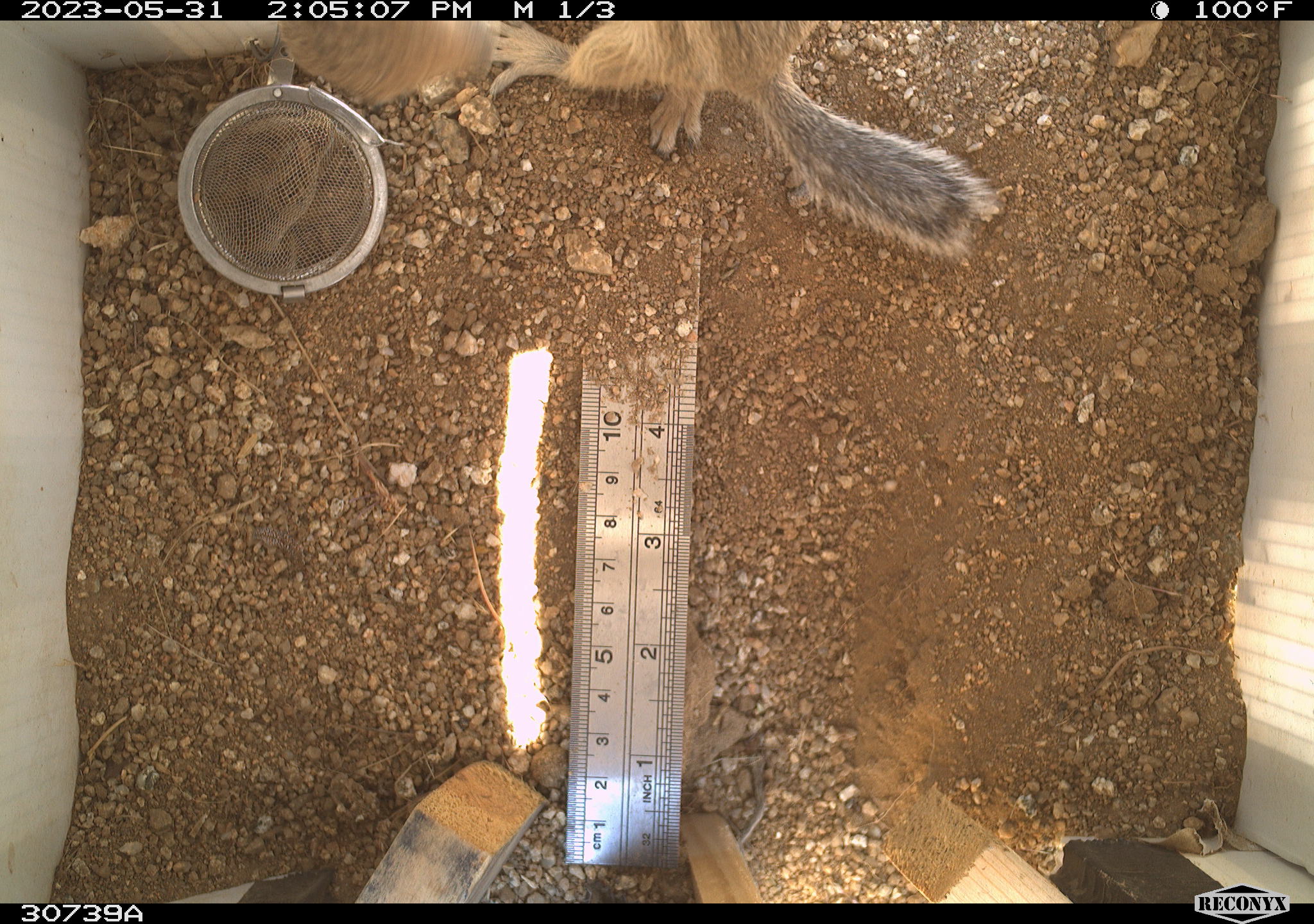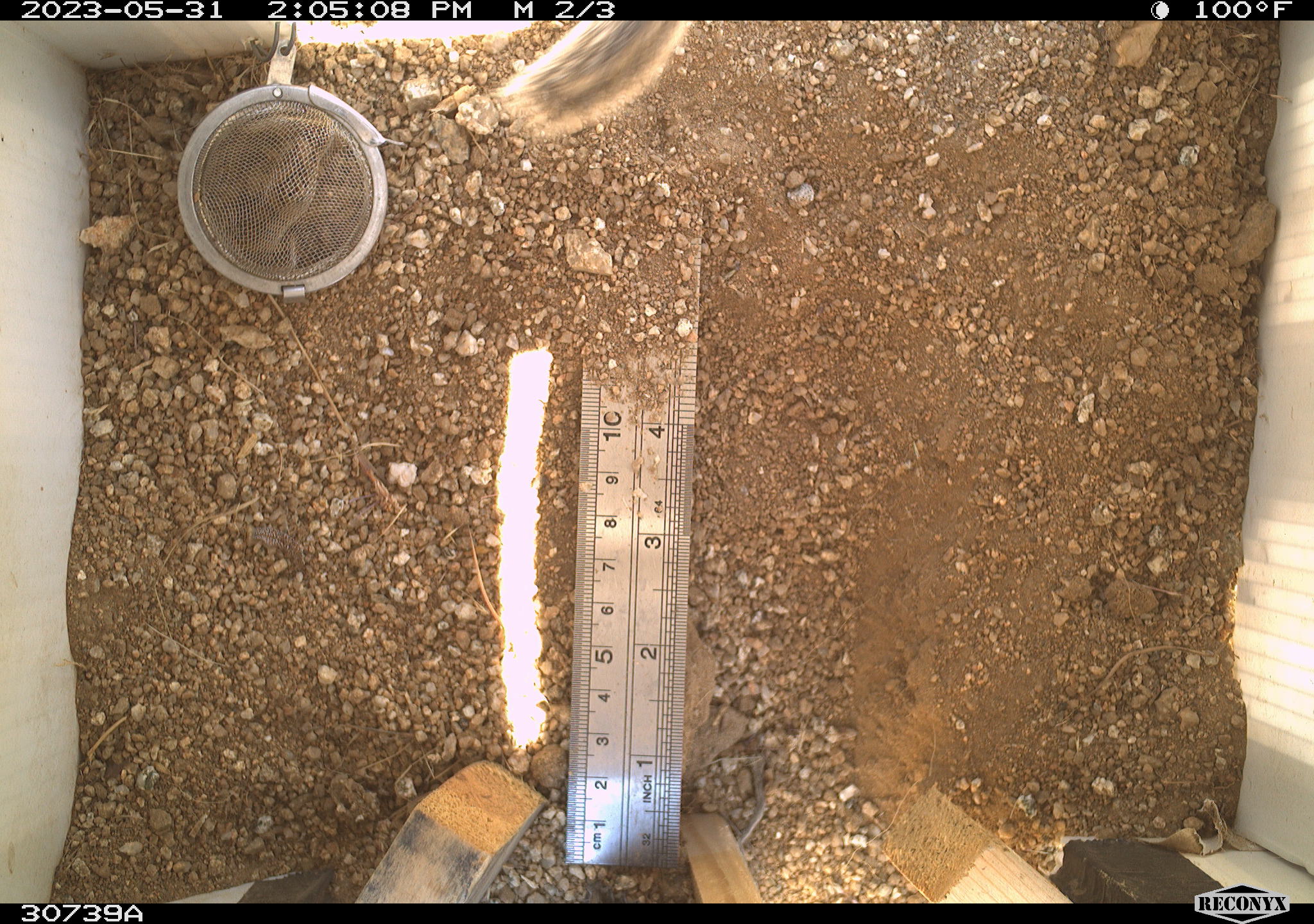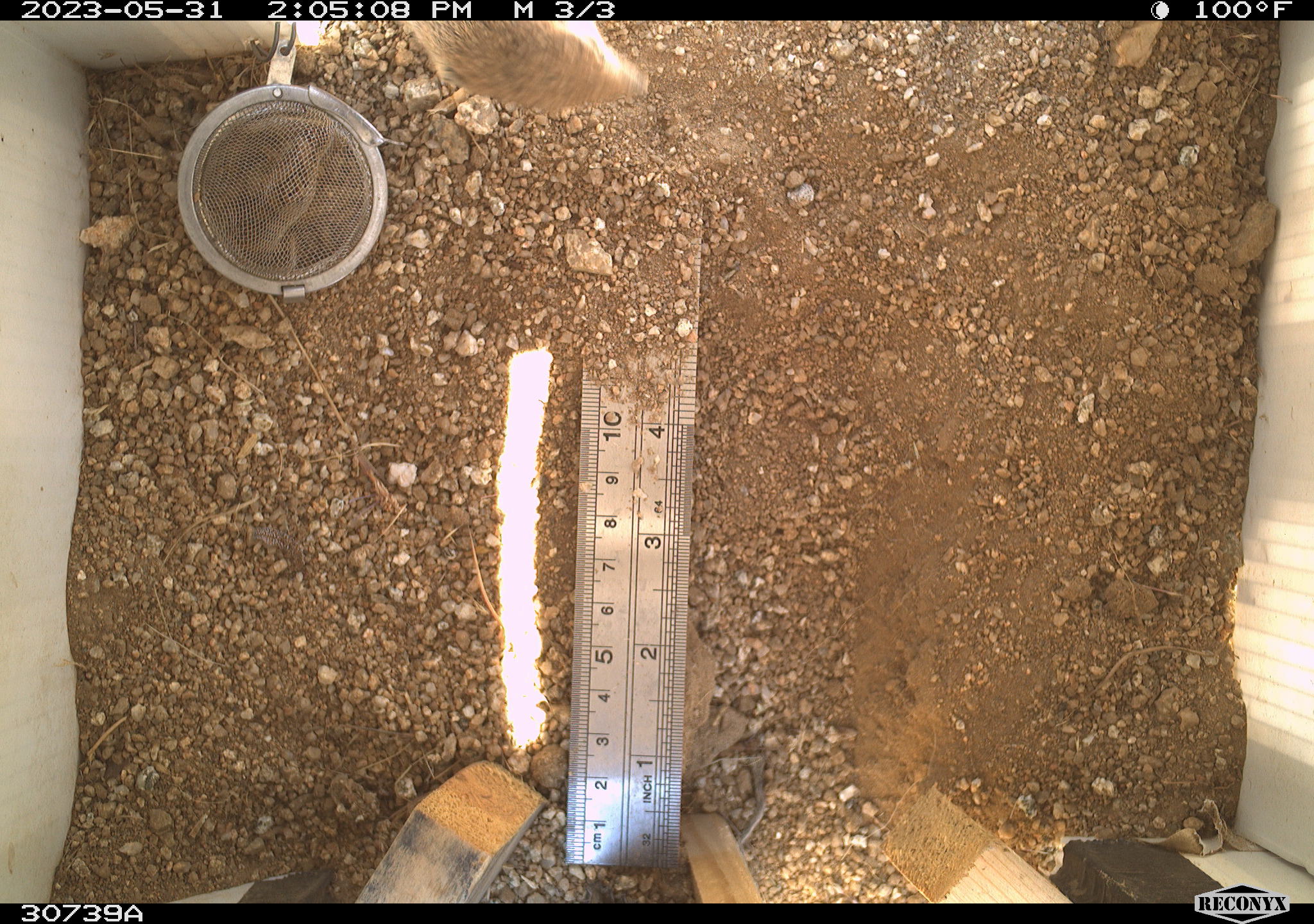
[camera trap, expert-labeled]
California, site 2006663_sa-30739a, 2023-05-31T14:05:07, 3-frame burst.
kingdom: Animalia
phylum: Chordata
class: Mammalia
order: Rodentia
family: Sciuridae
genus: Ammospermophilus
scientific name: Ammospermophilus leucurus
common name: white-tailed antelope squirrel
White-tailed antelope squirrel (Ammospermophilus leucurus).